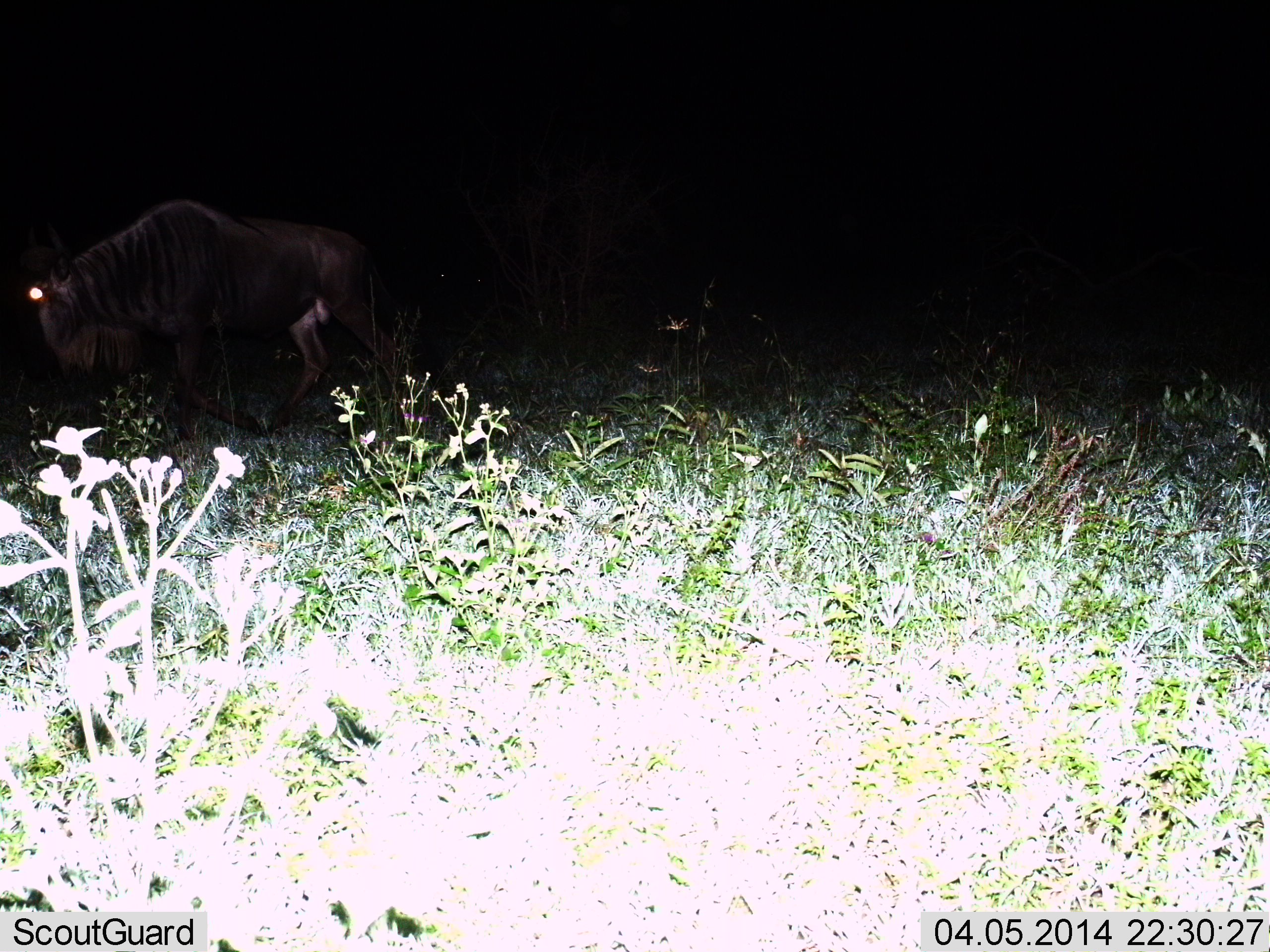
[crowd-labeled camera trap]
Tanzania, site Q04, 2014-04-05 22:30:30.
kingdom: Animalia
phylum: Chordata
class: Mammalia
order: Artiodactyla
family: Bovidae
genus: Connochaetes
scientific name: Connochaetes taurinus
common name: blue wildebeest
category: wildebeest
Wildebeest (blue wildebeest) (Connochaetes taurinus), count 1. Behavior (volunteer vote fractions): standing 40%, resting 10%, moving 50%, interacting 0%. Young present (vote fraction): 0%. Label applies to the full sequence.